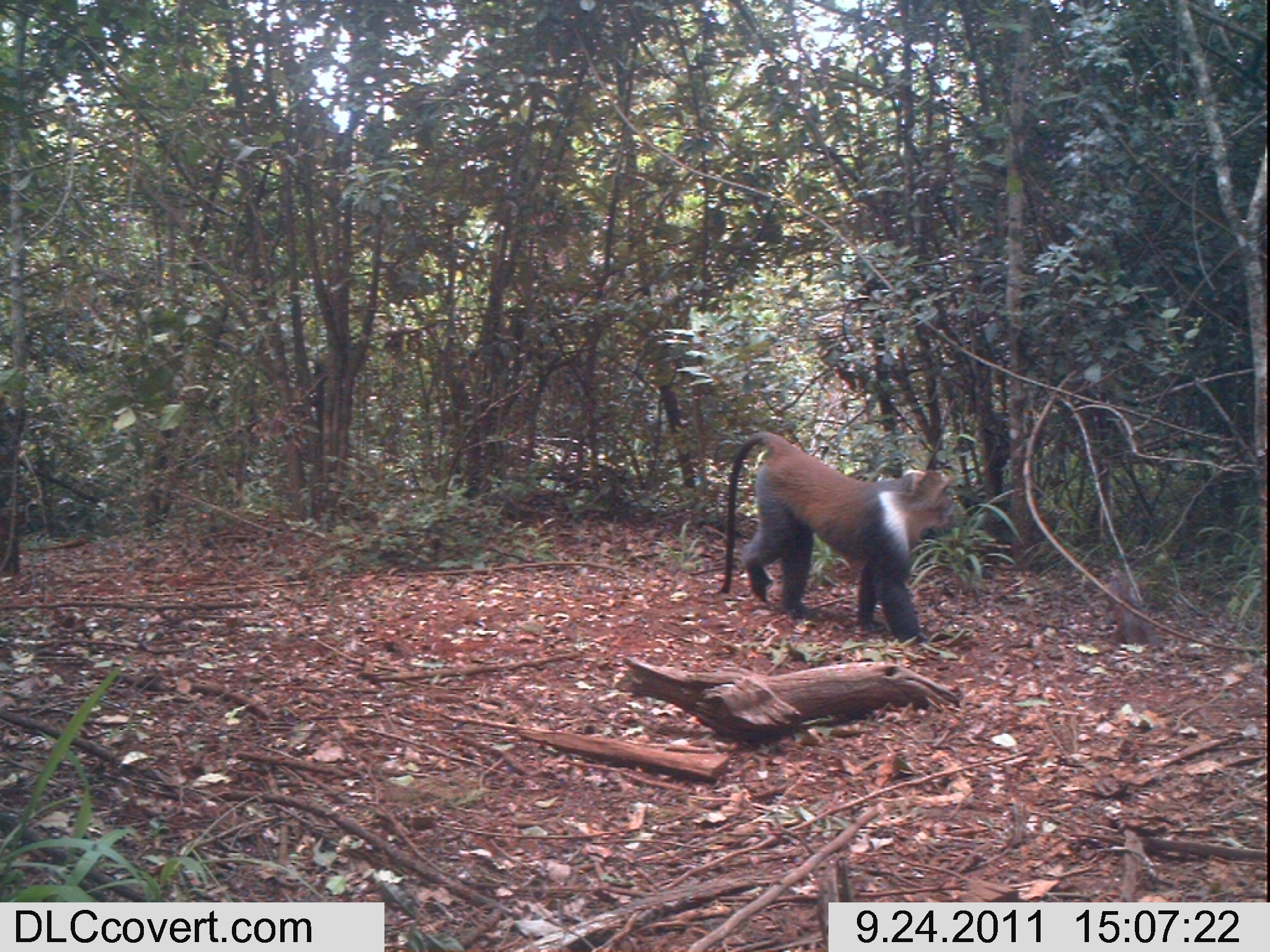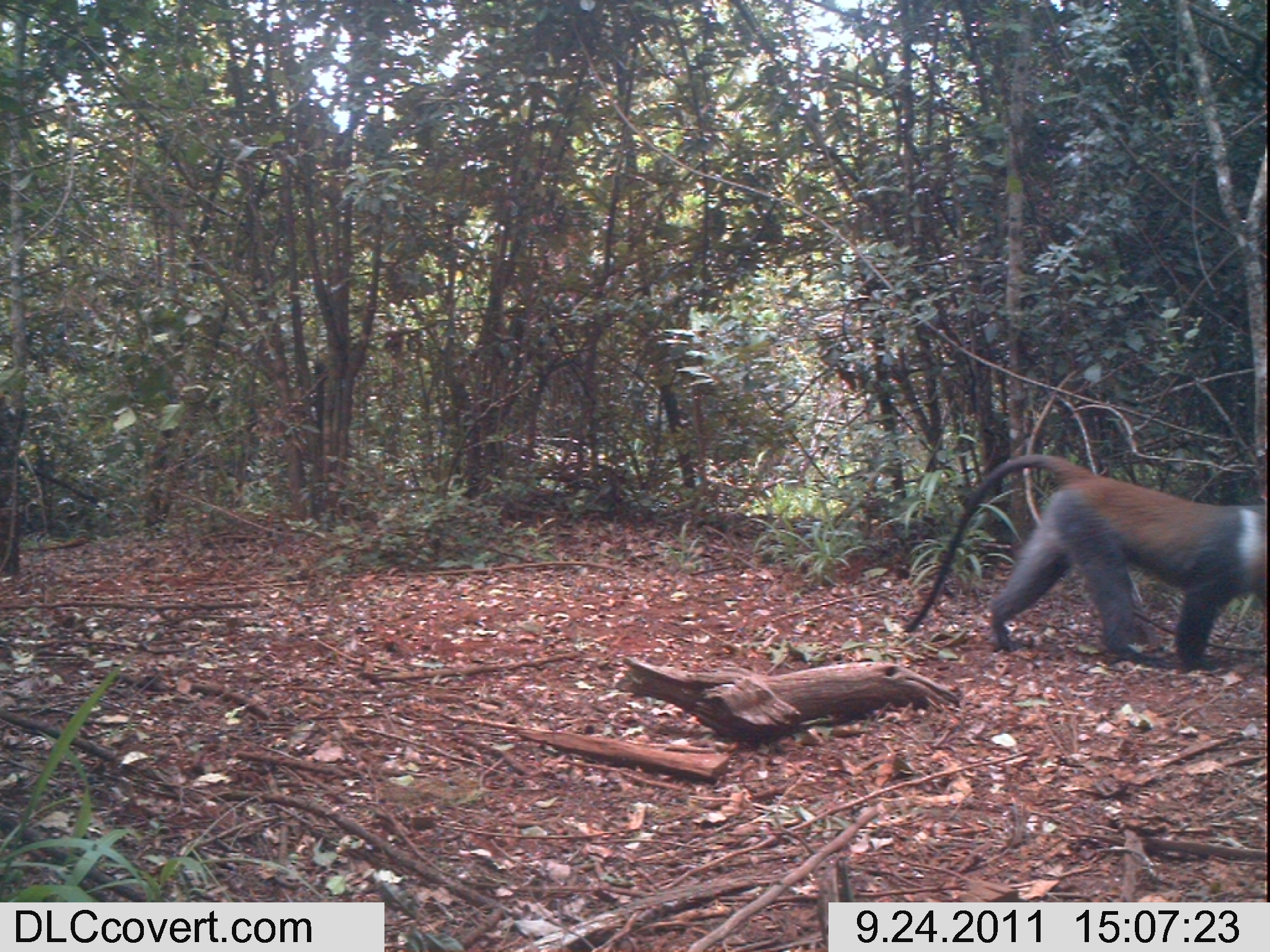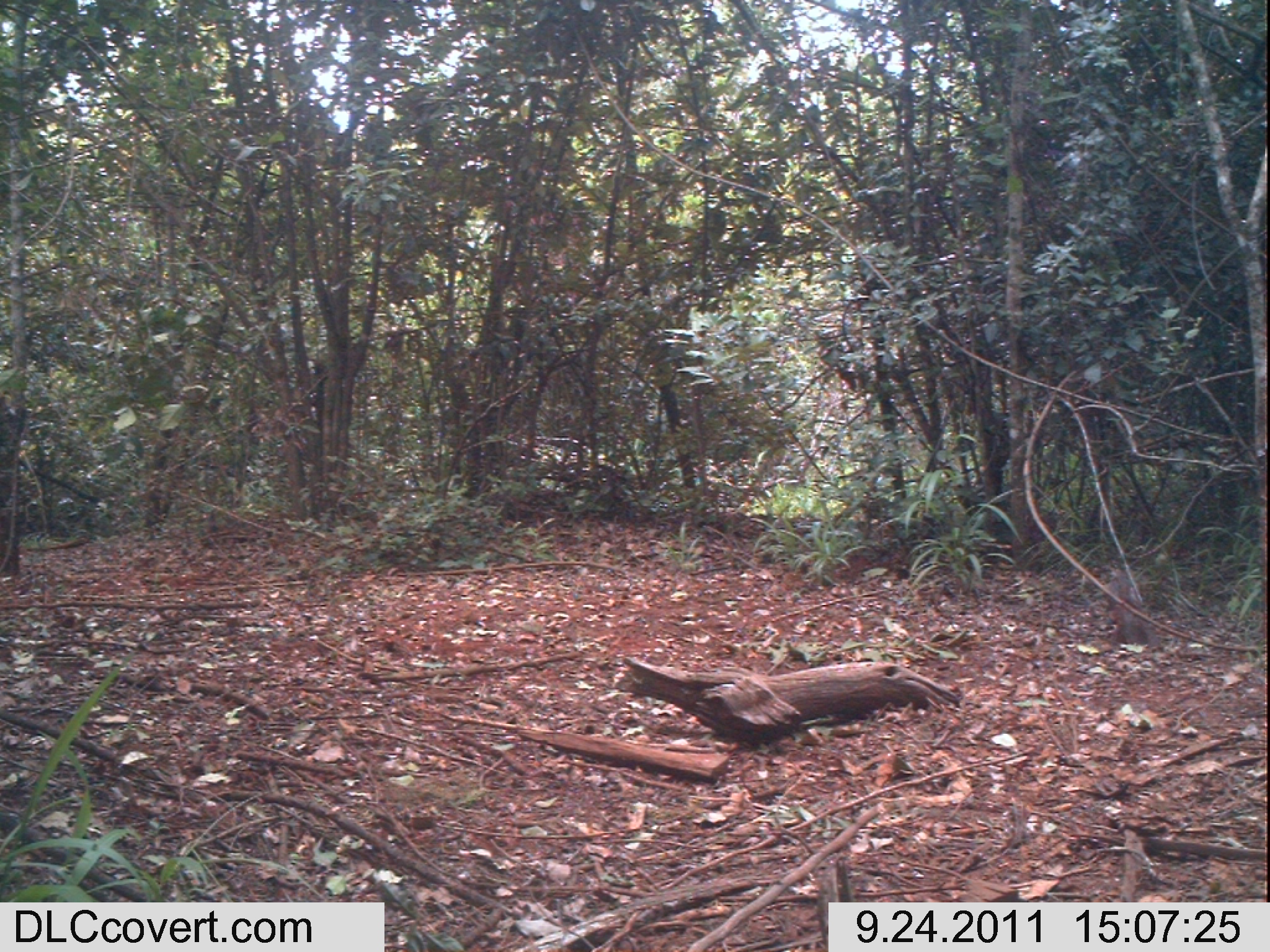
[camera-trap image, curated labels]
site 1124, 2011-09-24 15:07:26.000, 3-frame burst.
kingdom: Animalia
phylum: Chordata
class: Mammalia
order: Artiodactyla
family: Bovidae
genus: Capra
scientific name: Capra aegagrus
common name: wild goat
Capra aegagrus (wild goat), count 1.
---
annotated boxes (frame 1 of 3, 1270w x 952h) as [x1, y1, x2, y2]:
capra aegagrus: [718, 432, 959, 640]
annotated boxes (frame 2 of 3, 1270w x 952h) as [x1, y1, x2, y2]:
capra aegagrus: [902, 453, 1270, 671]